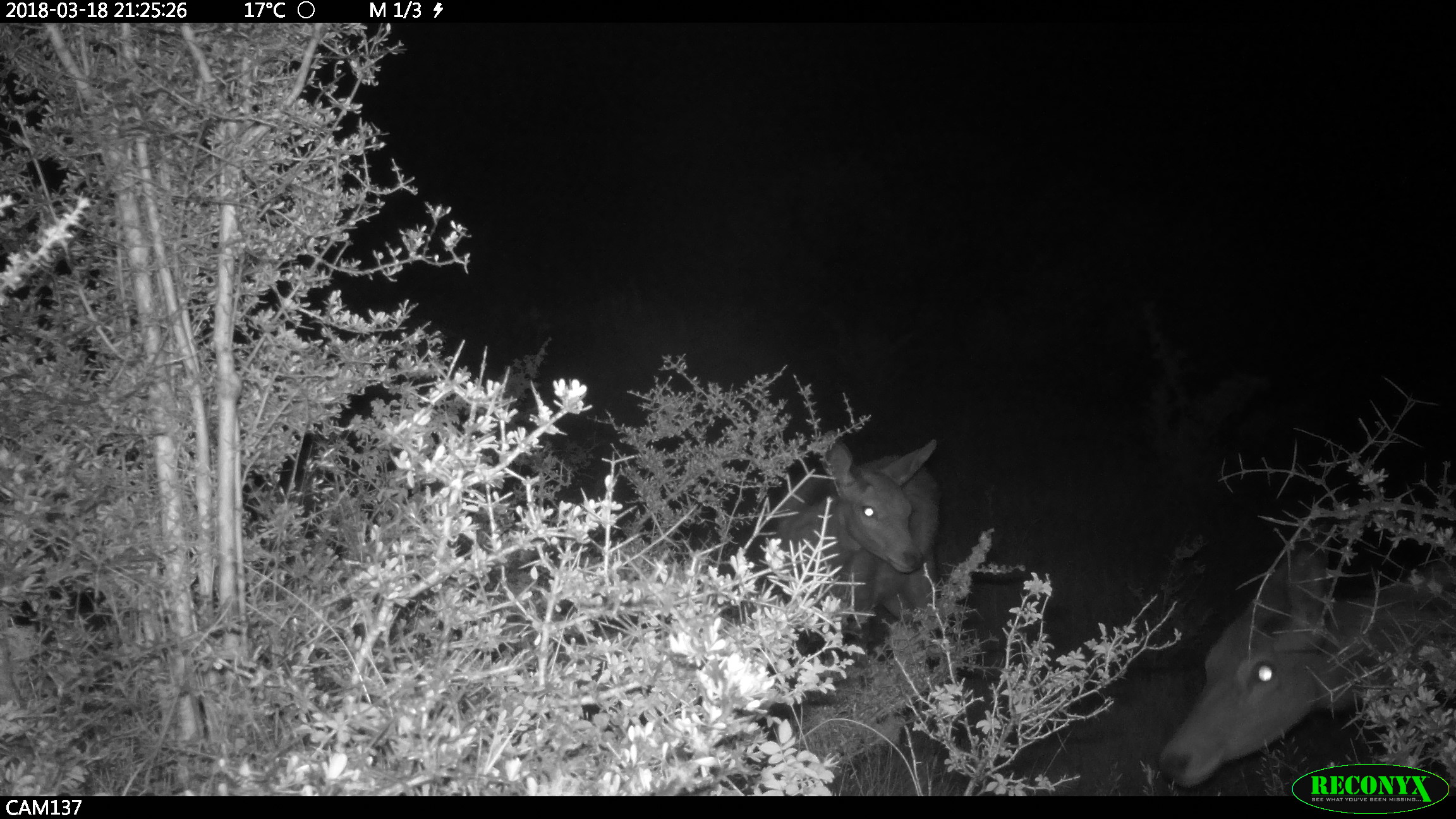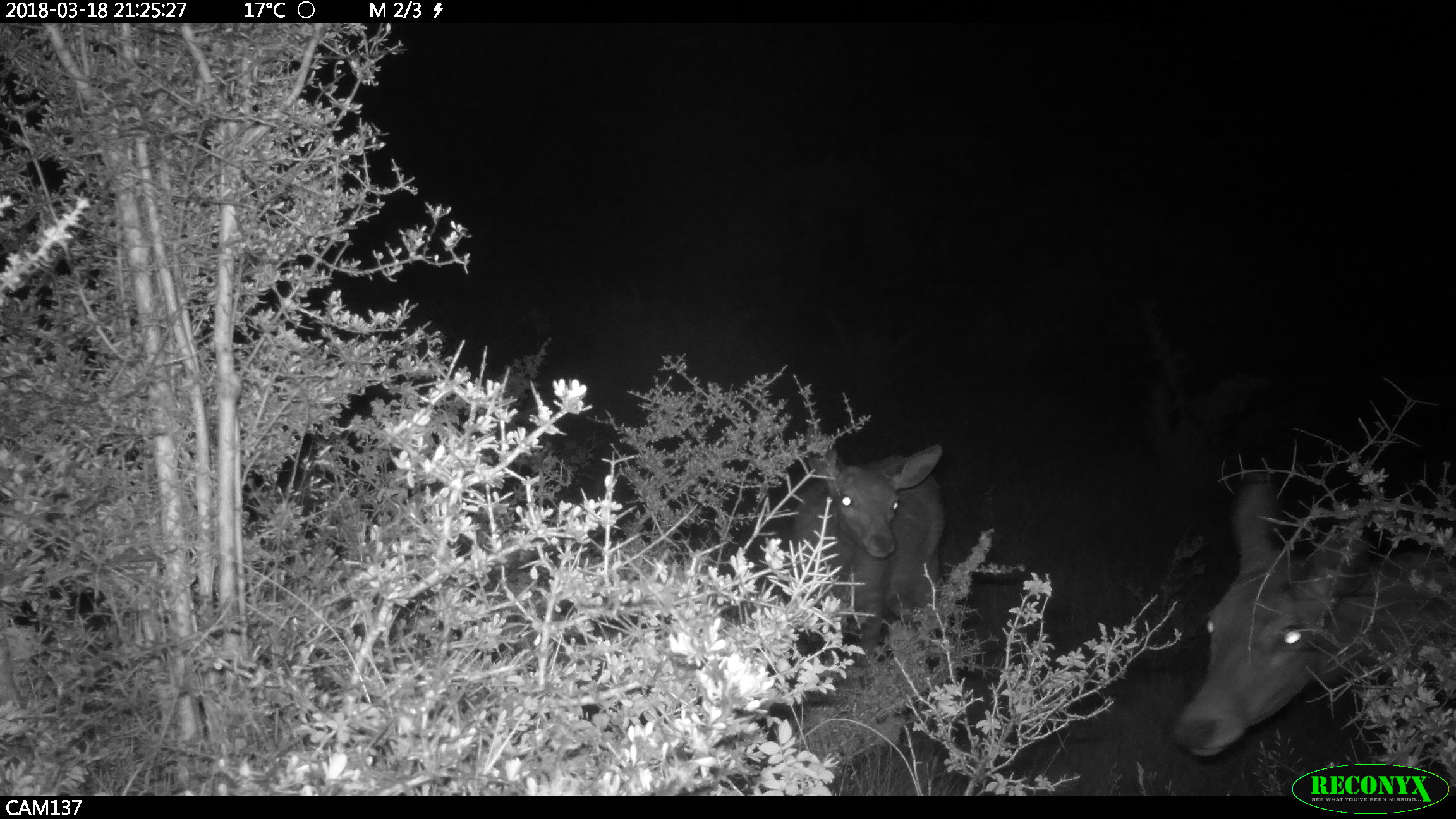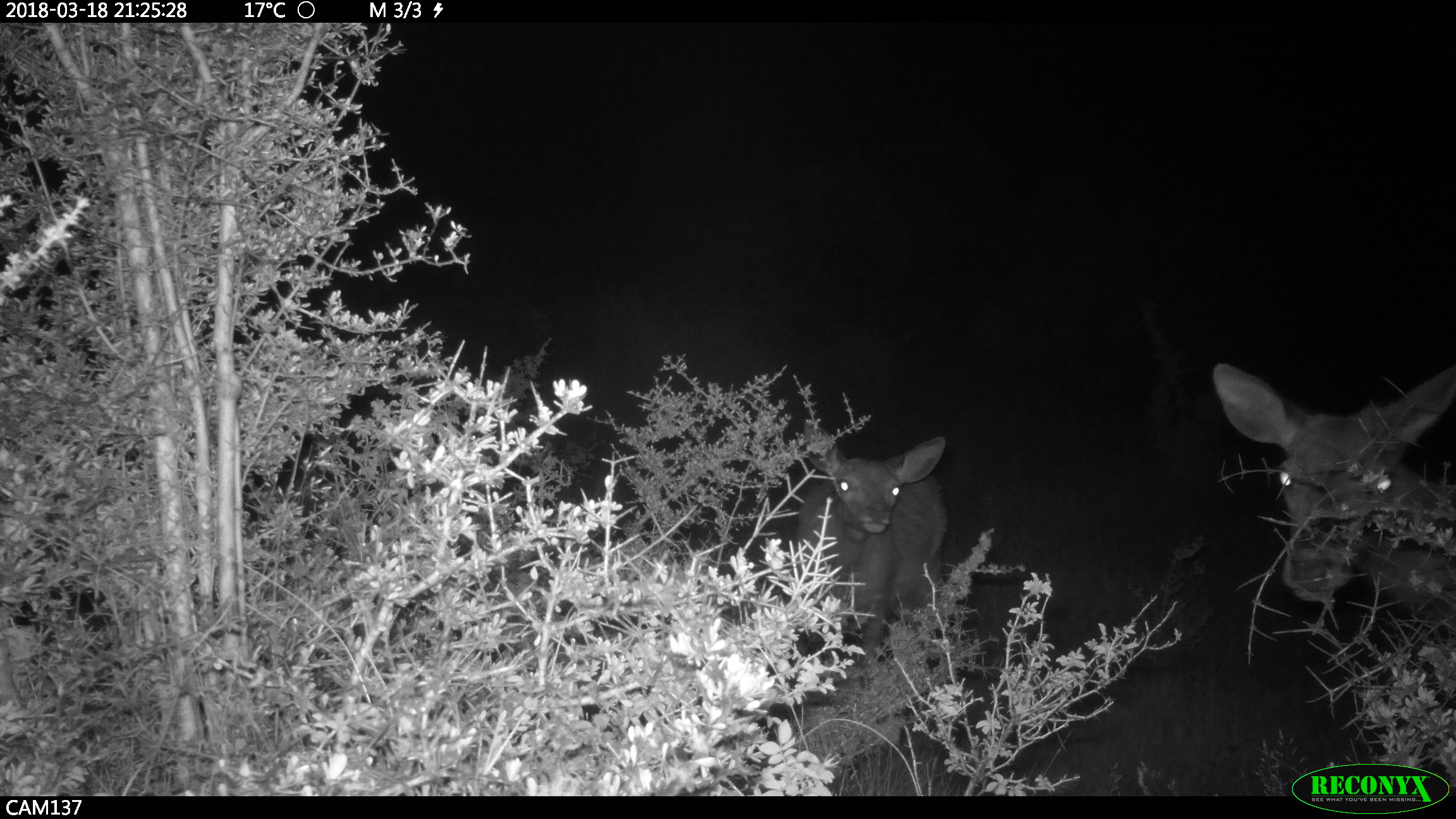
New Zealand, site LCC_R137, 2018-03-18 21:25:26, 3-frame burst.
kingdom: Animalia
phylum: Chordata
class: Mammalia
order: Artiodactyla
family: Cervidae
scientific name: Cervidae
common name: deer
Deer (Cervidae).